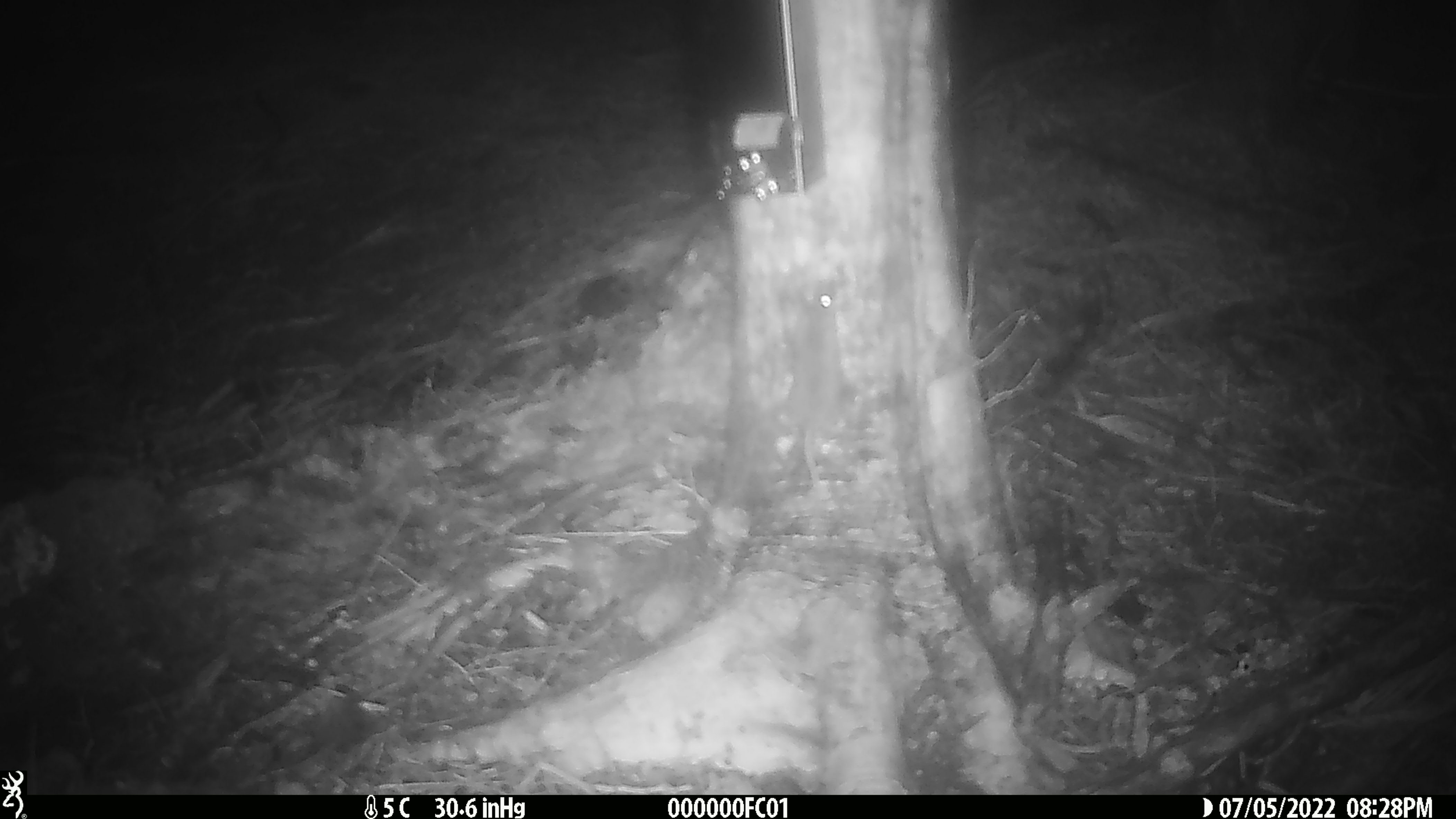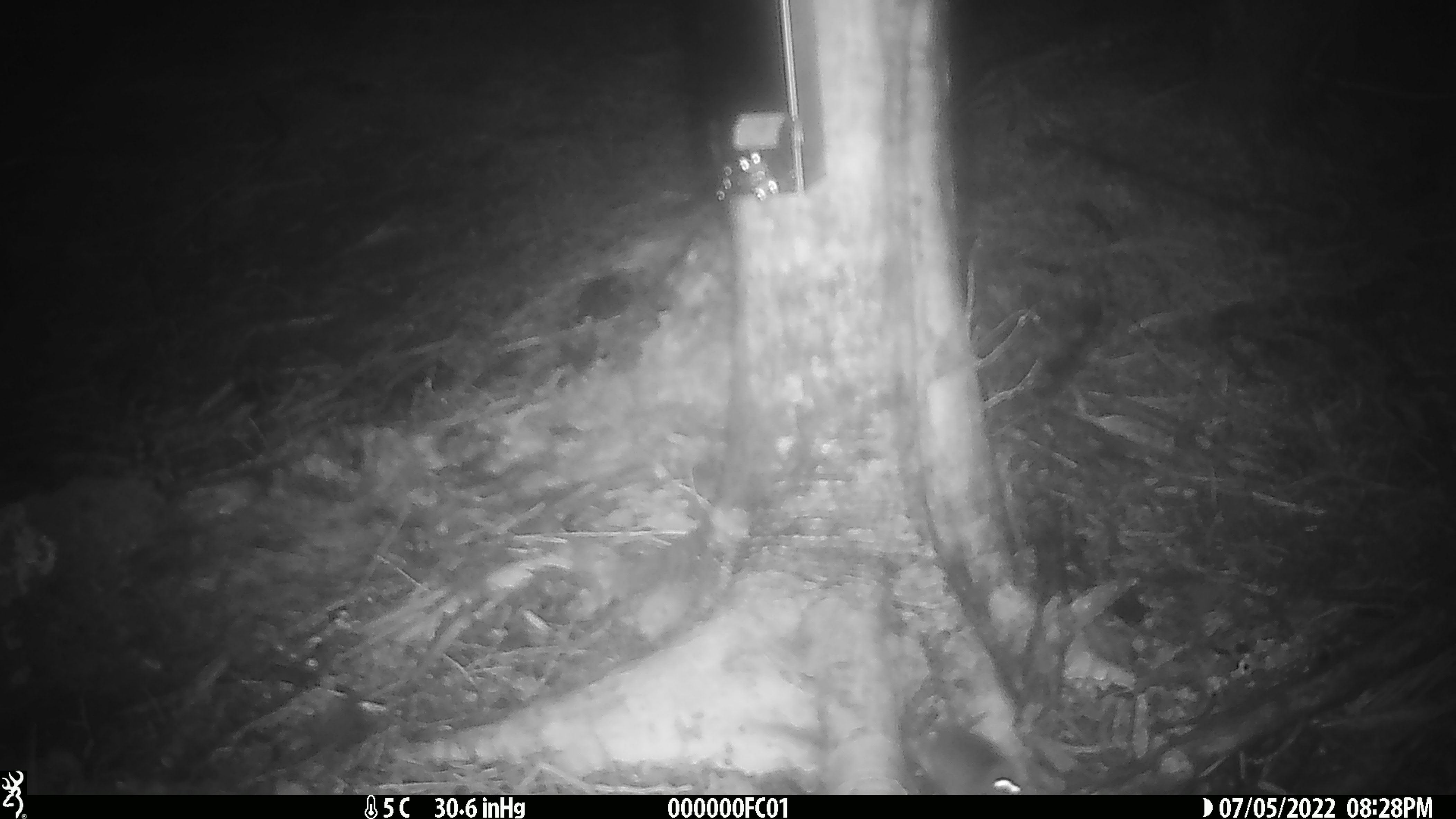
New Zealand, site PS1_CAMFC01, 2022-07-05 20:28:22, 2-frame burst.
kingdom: Animalia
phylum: Chordata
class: Mammalia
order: Rodentia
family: Muridae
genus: Mus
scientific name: Mus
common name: mouse